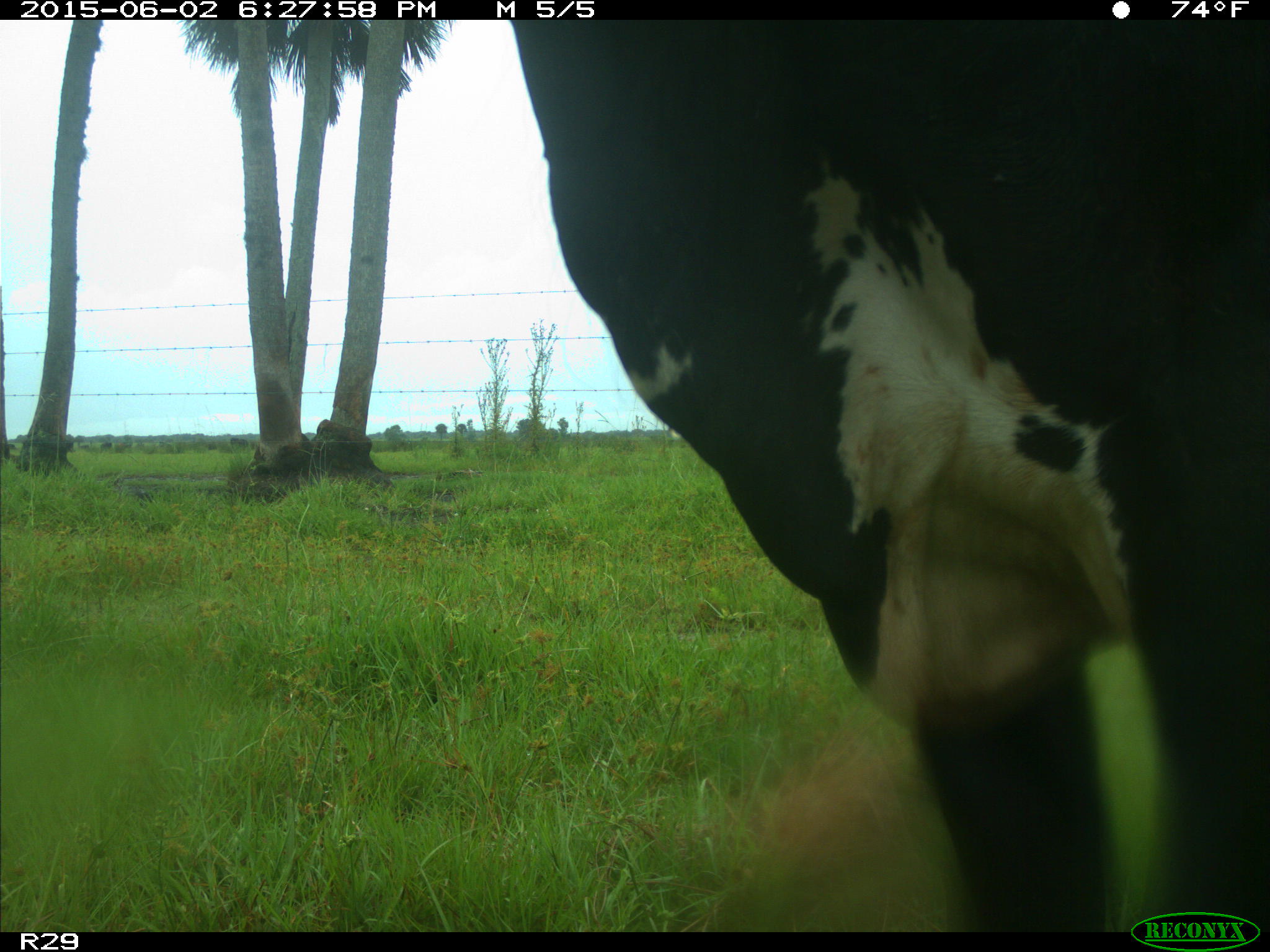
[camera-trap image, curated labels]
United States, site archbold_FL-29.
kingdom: Animalia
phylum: Chordata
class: Mammalia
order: Artiodactyla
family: Bovidae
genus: Bos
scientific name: Bos taurus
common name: domestic cow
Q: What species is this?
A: Bos taurus (domestic cow).